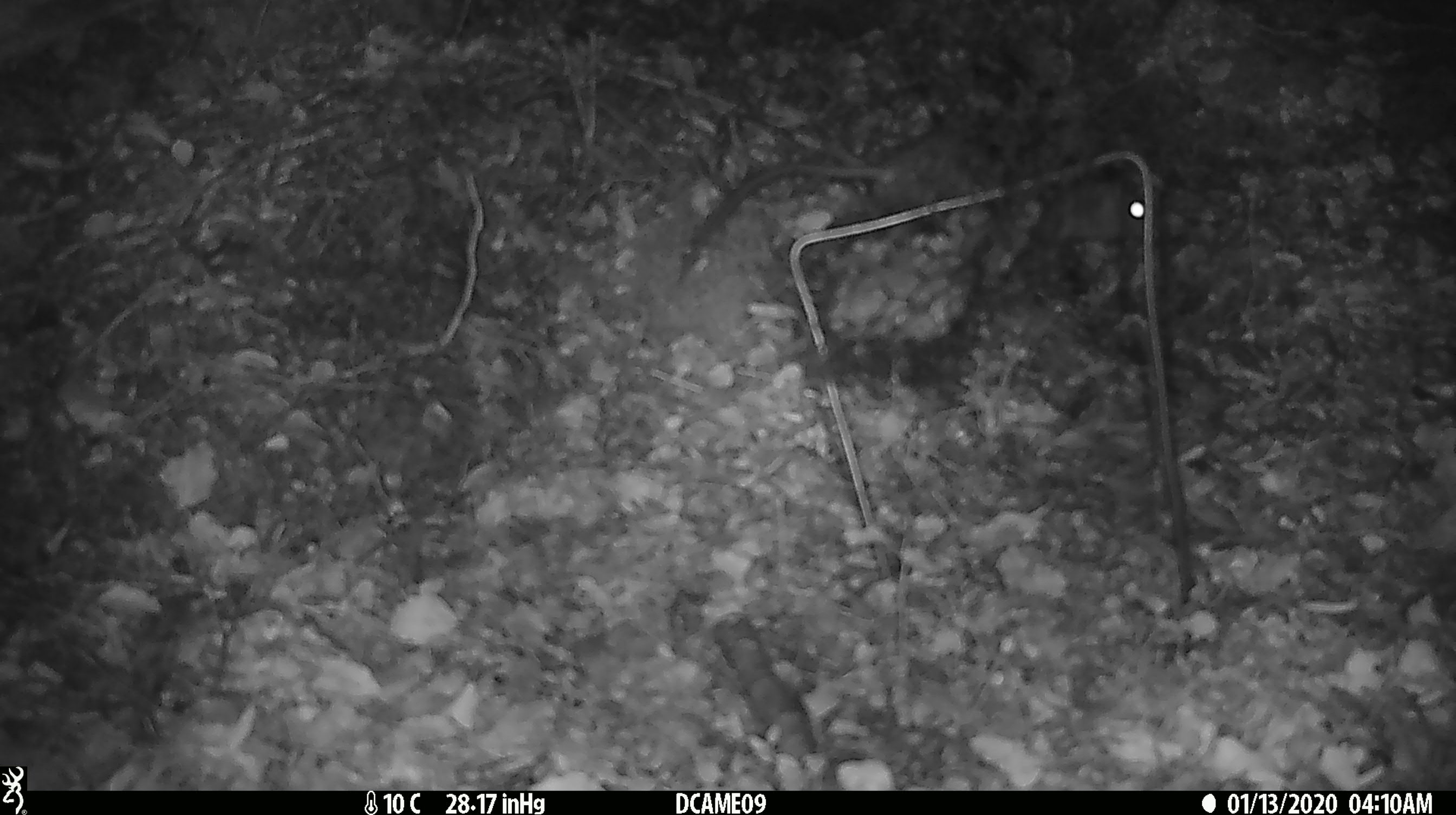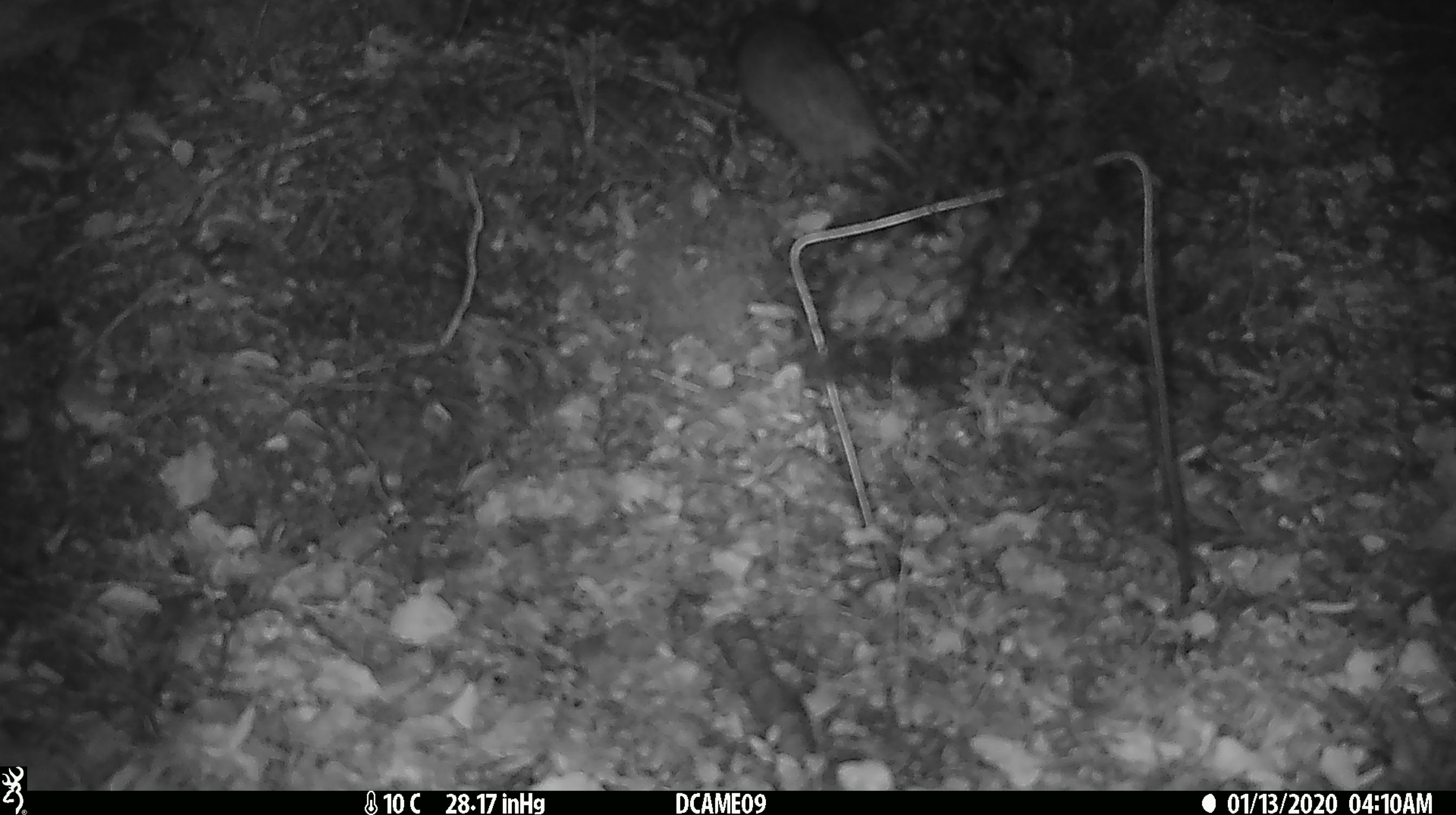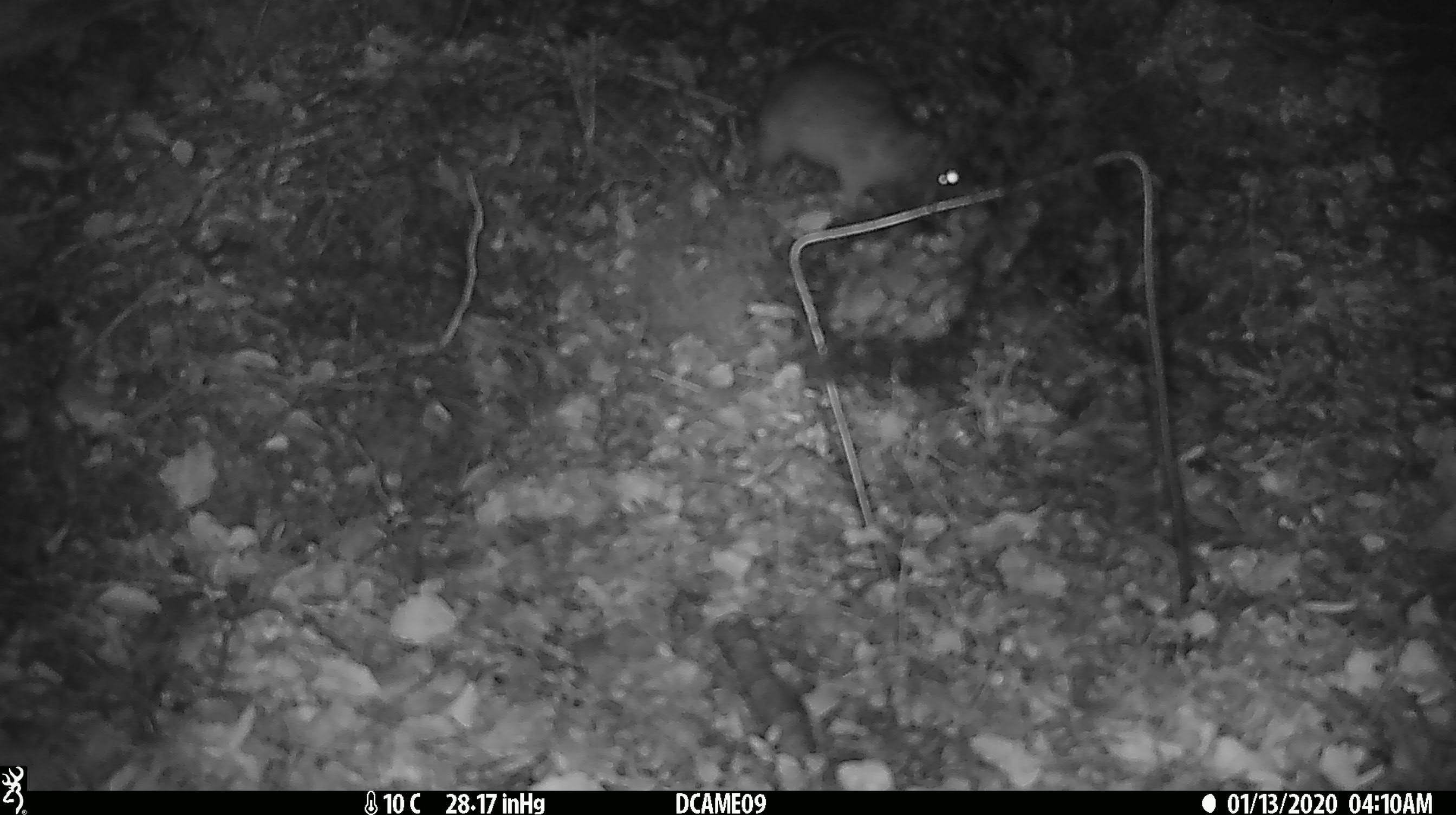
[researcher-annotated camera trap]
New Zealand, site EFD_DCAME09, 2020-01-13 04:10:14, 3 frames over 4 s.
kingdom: Animalia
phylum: Chordata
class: Mammalia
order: Rodentia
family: Muridae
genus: Rattus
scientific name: Rattus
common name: rat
Rat (Rattus).